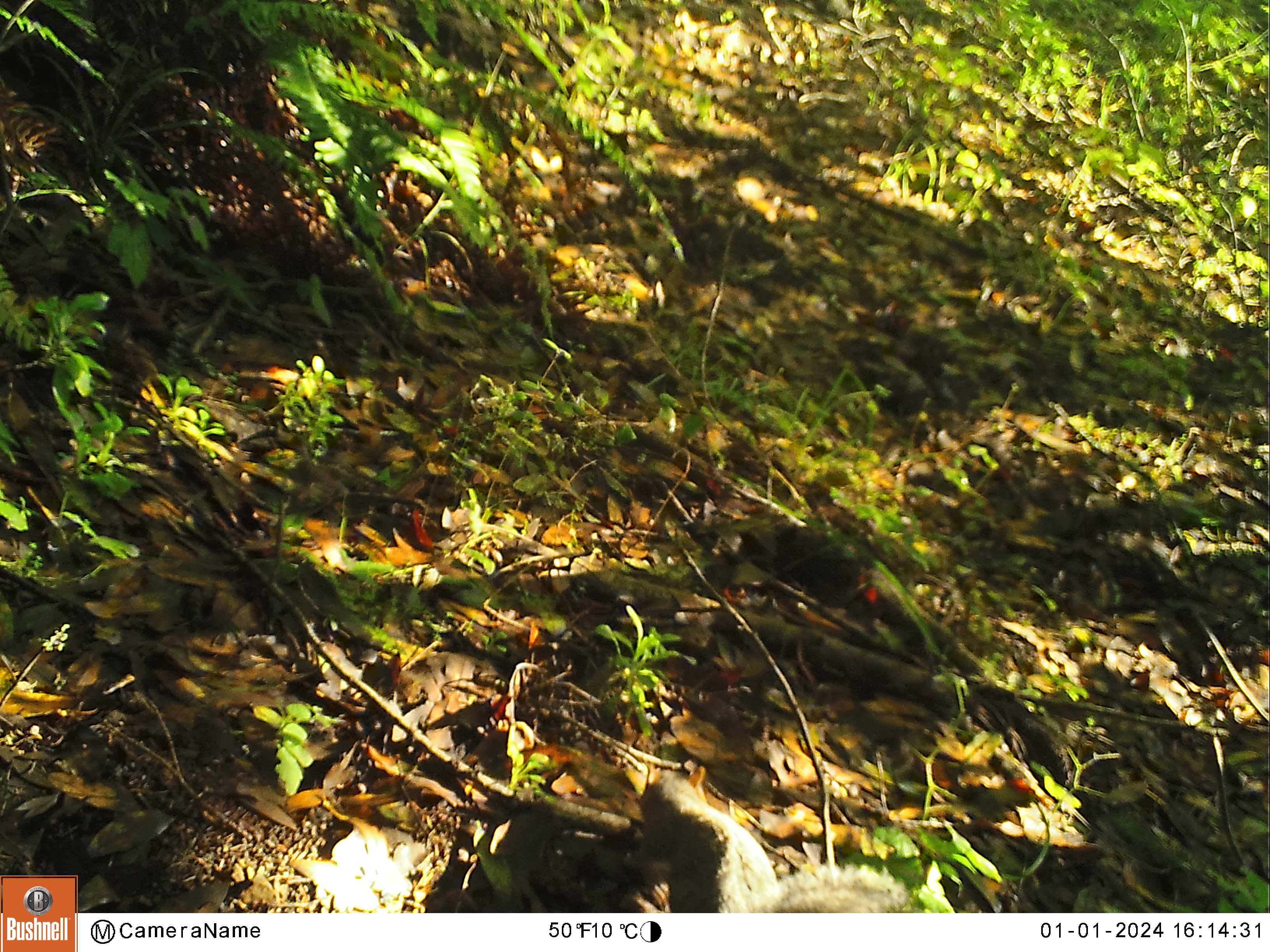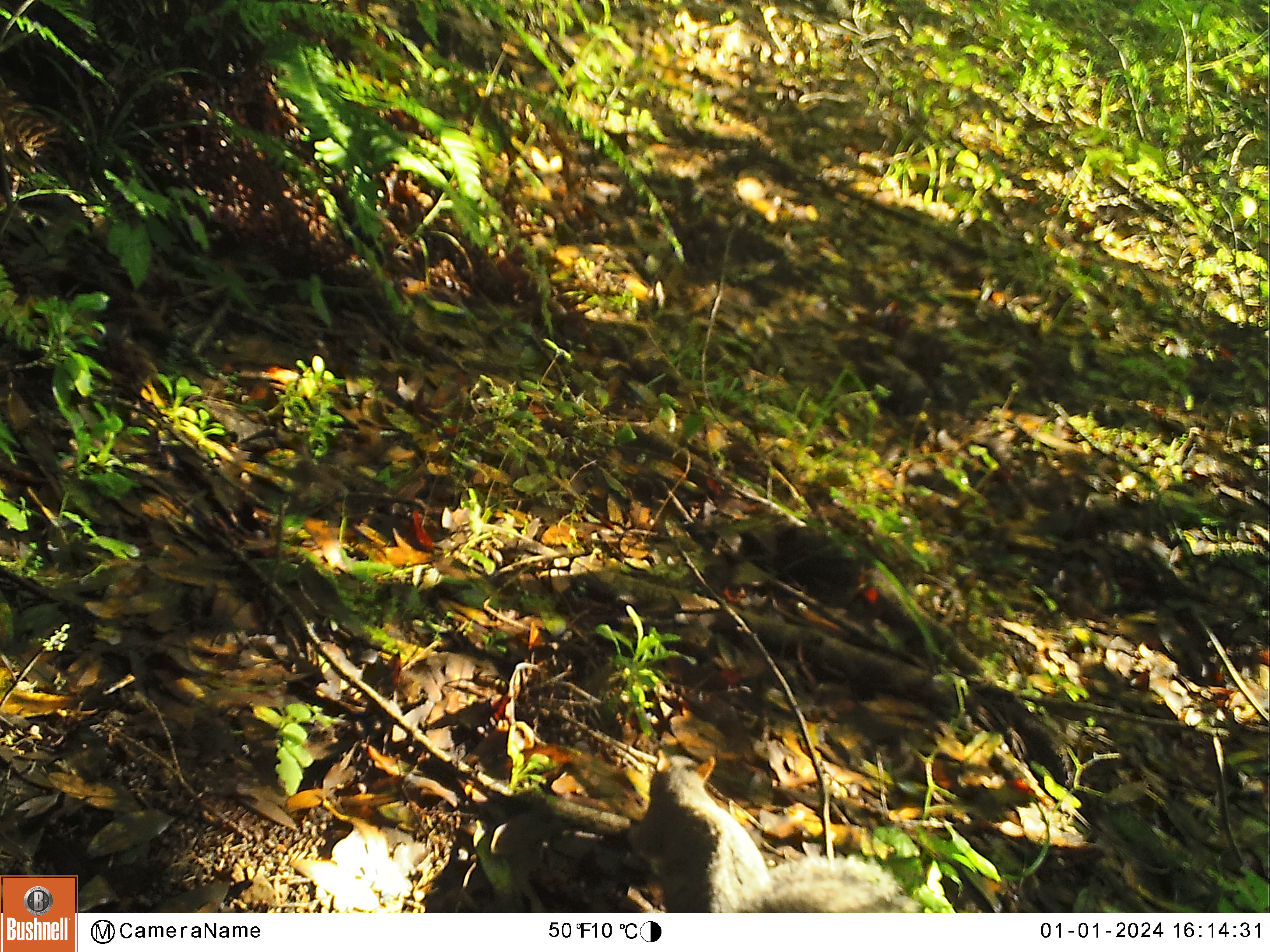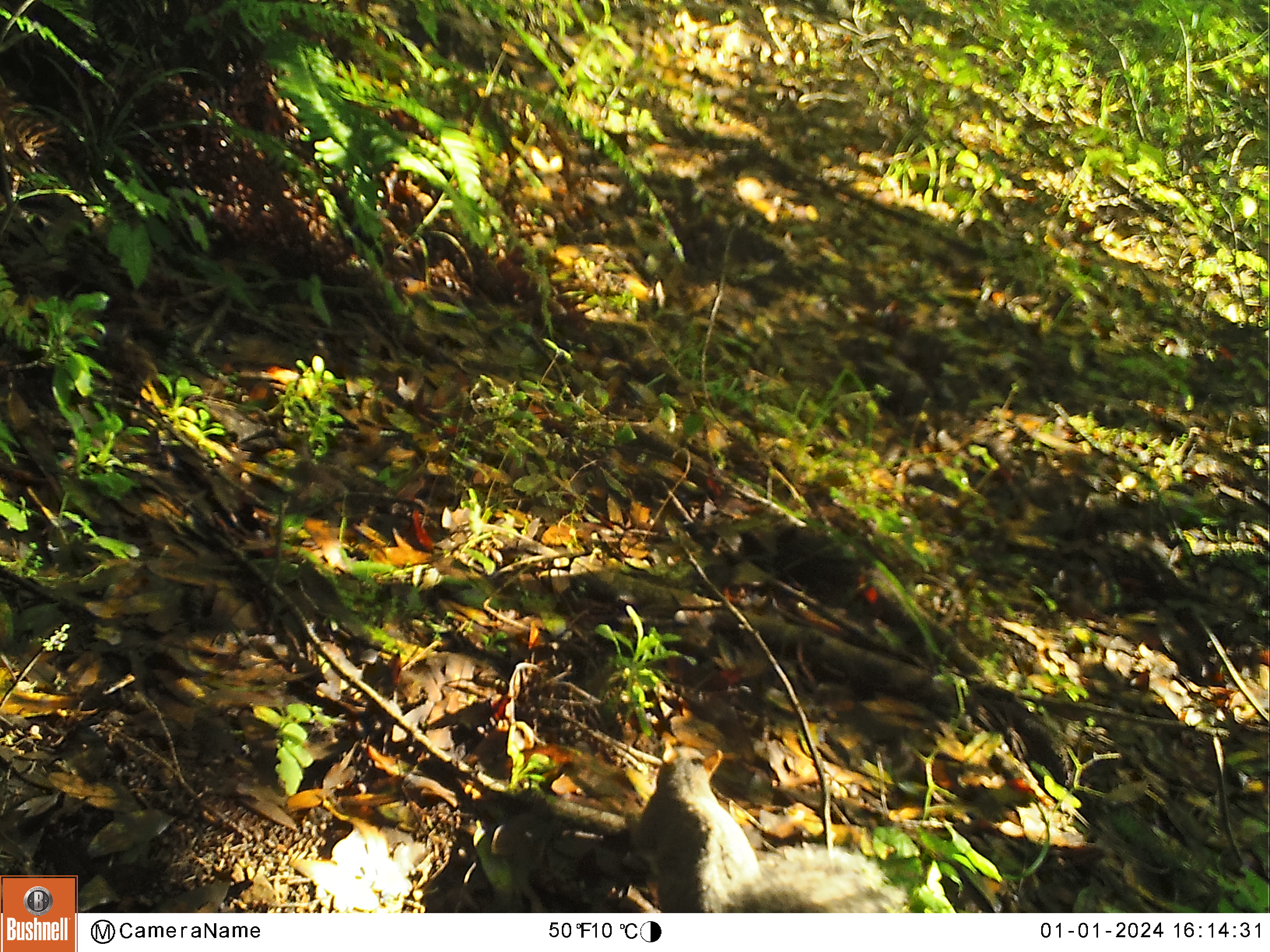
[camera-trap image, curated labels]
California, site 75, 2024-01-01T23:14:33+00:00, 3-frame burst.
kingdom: Animalia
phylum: Chordata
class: Mammalia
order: Rodentia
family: Sciuridae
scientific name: Sciuridae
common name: squirrel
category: unknown squirrel